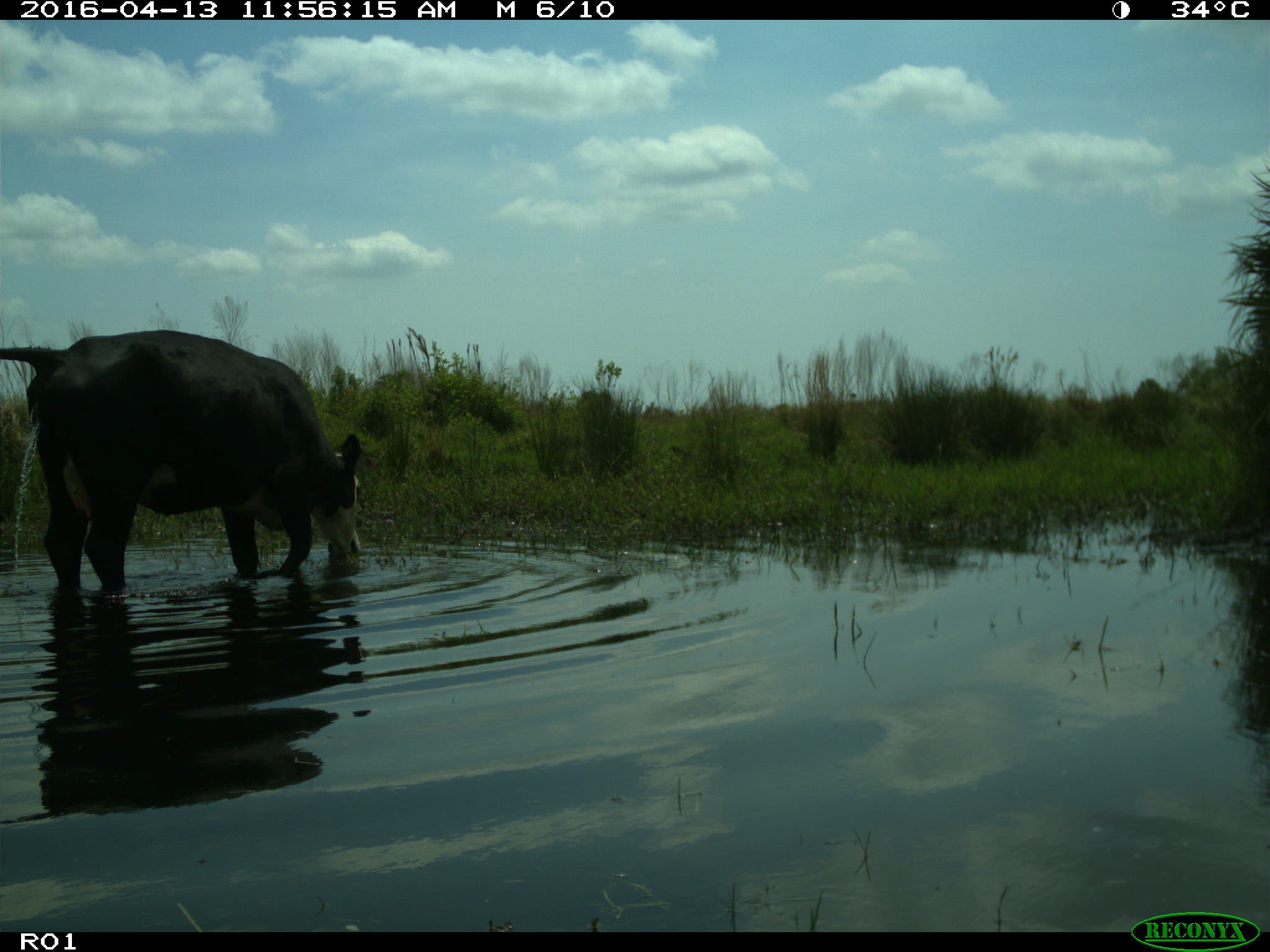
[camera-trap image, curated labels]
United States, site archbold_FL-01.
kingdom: Animalia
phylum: Chordata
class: Mammalia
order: Artiodactyla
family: Bovidae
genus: Bos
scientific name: Bos taurus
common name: domestic cow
Bos taurus (domestic cow).